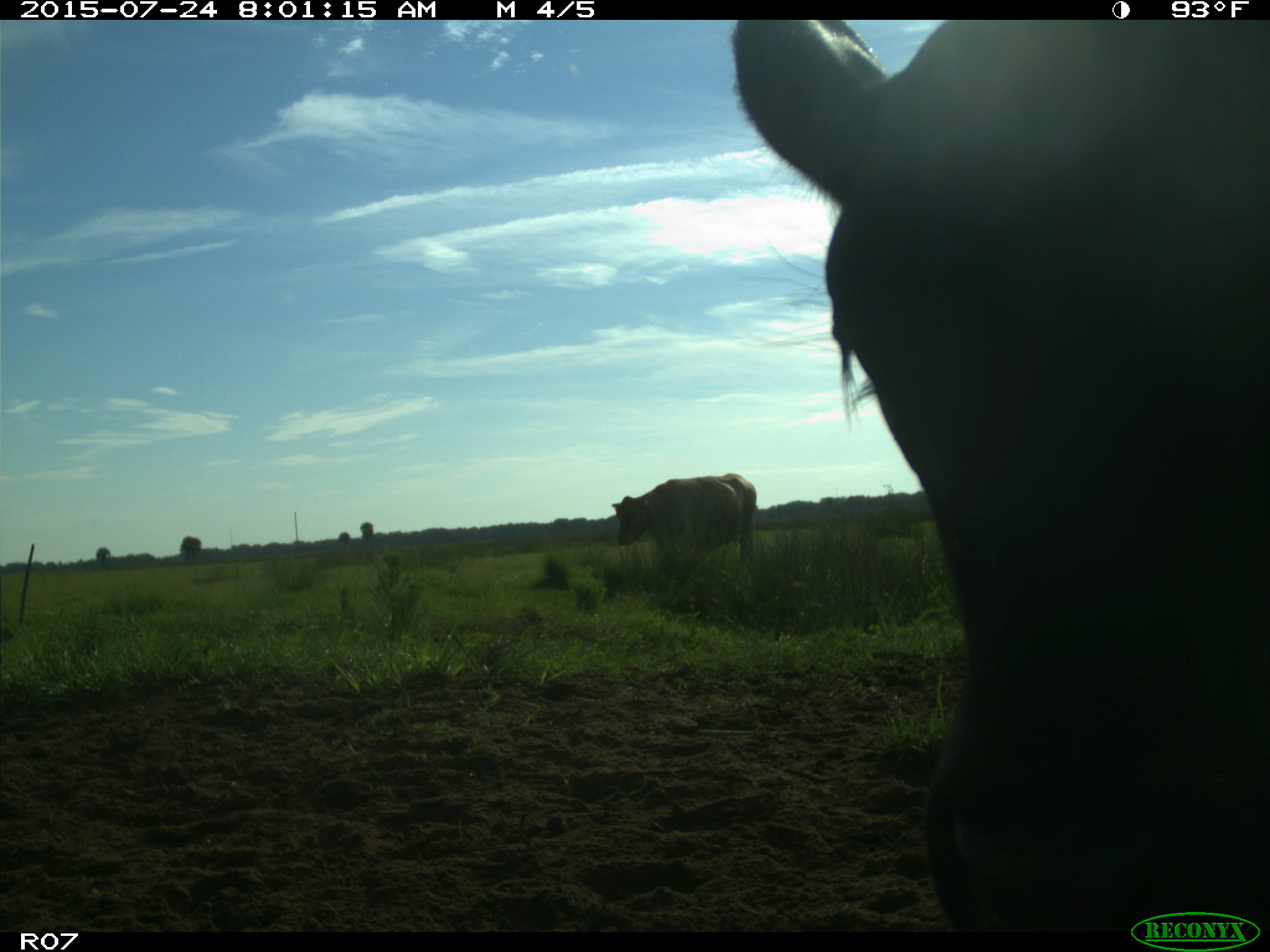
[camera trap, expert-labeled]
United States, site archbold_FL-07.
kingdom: Animalia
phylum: Chordata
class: Mammalia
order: Artiodactyla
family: Bovidae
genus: Bos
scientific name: Bos taurus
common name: domestic cow